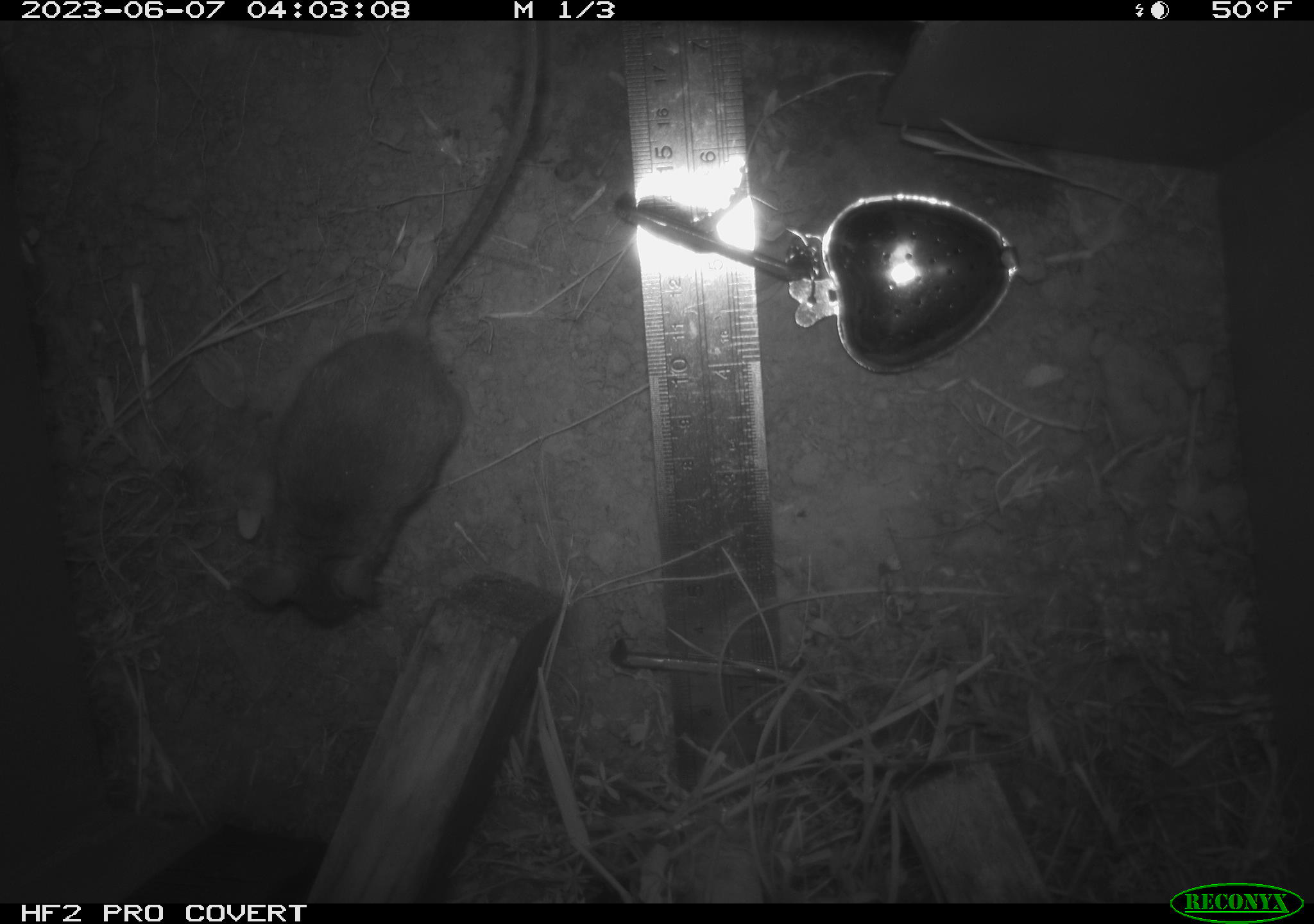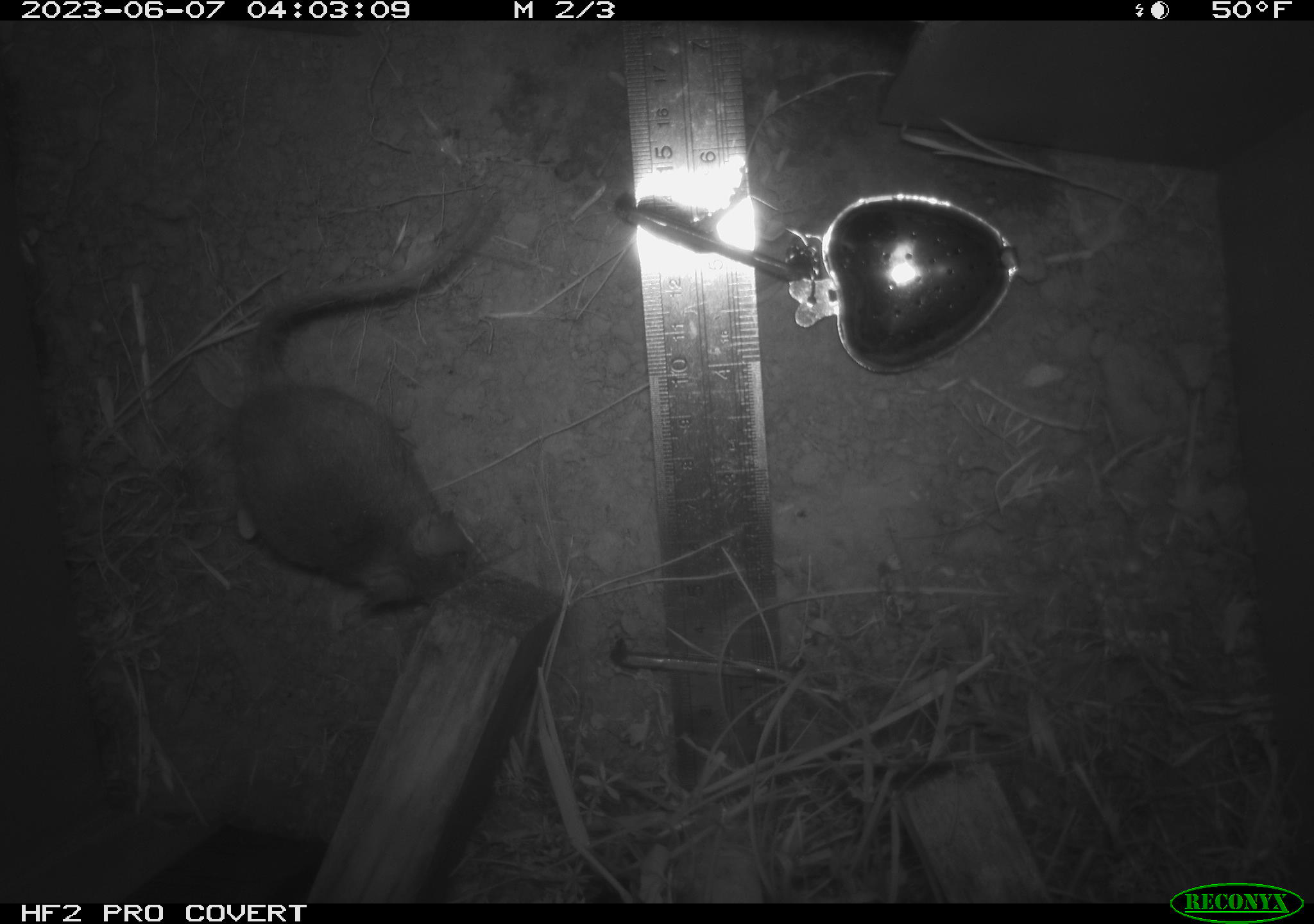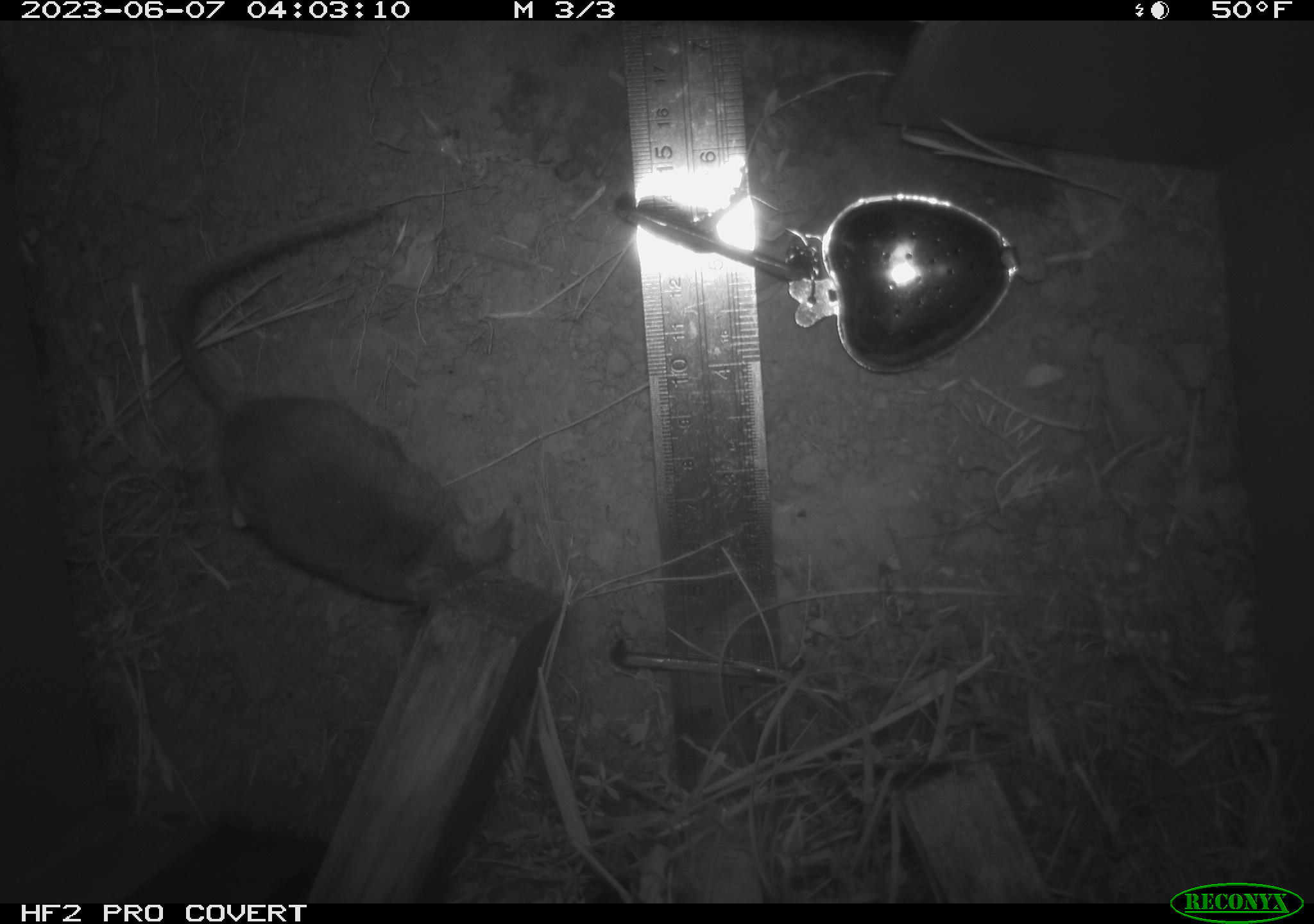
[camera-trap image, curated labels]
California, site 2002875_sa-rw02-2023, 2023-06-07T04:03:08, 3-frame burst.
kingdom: Animalia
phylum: Chordata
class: Mammalia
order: Rodentia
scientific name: Rodentia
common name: mouse species